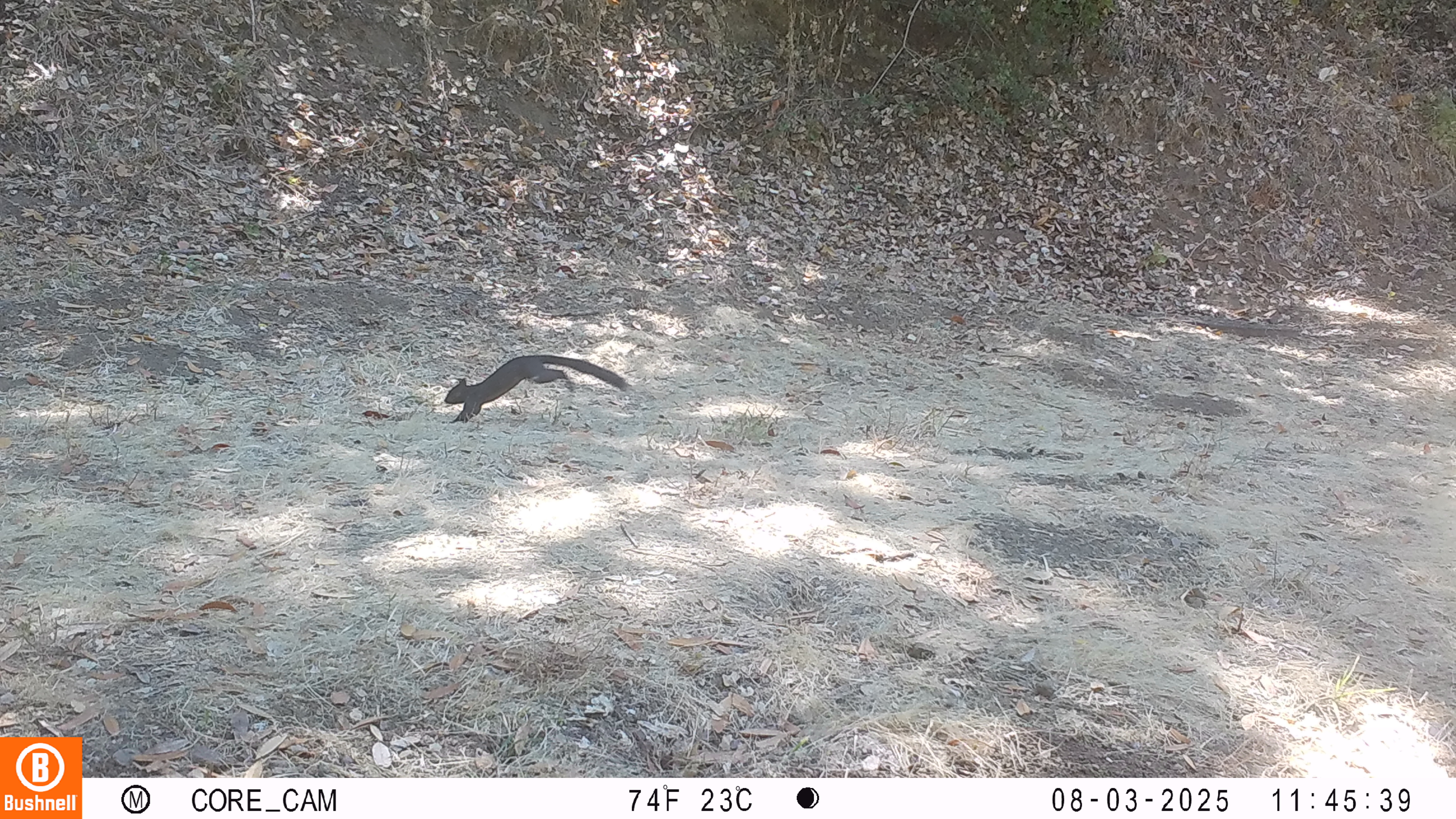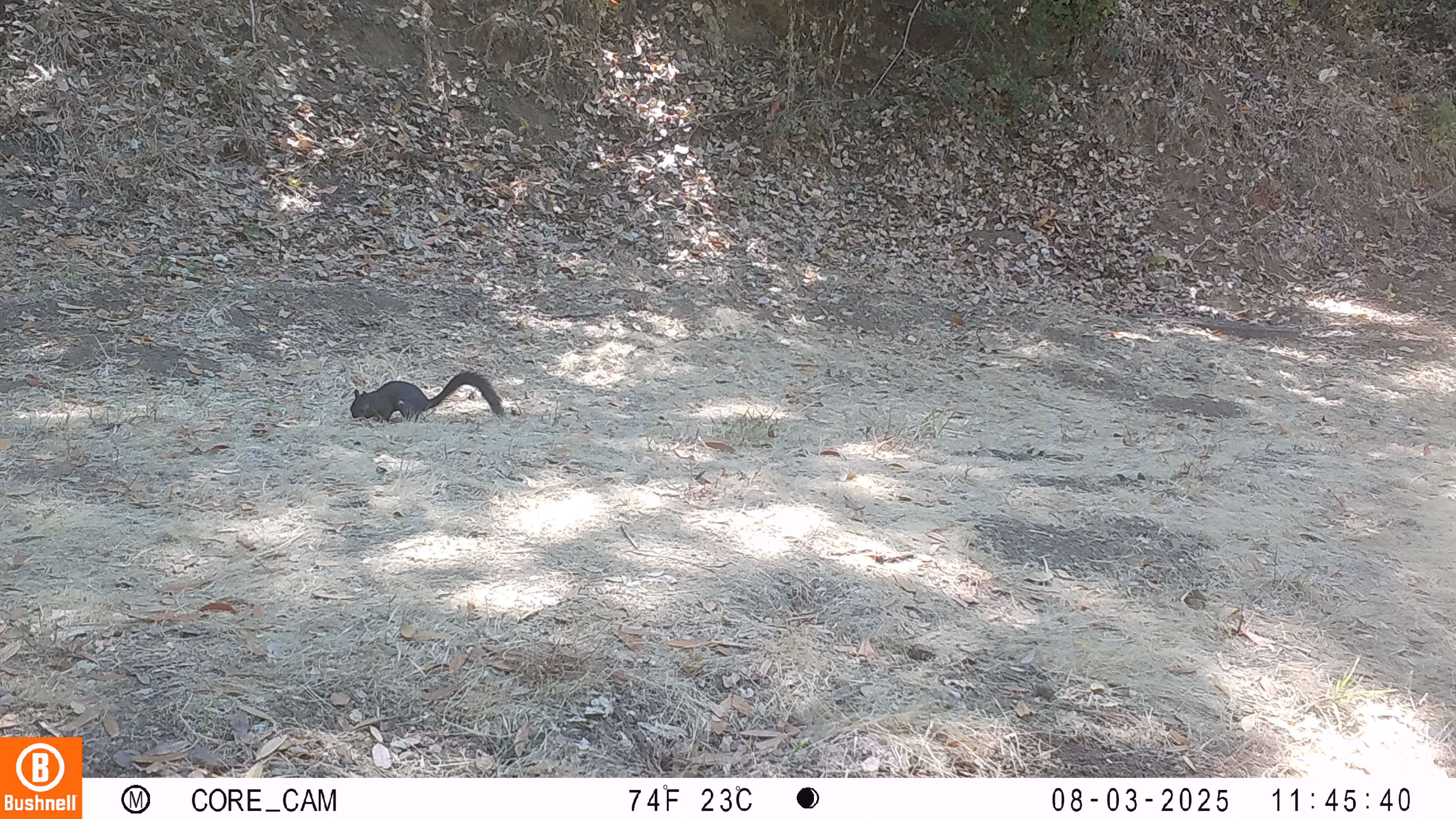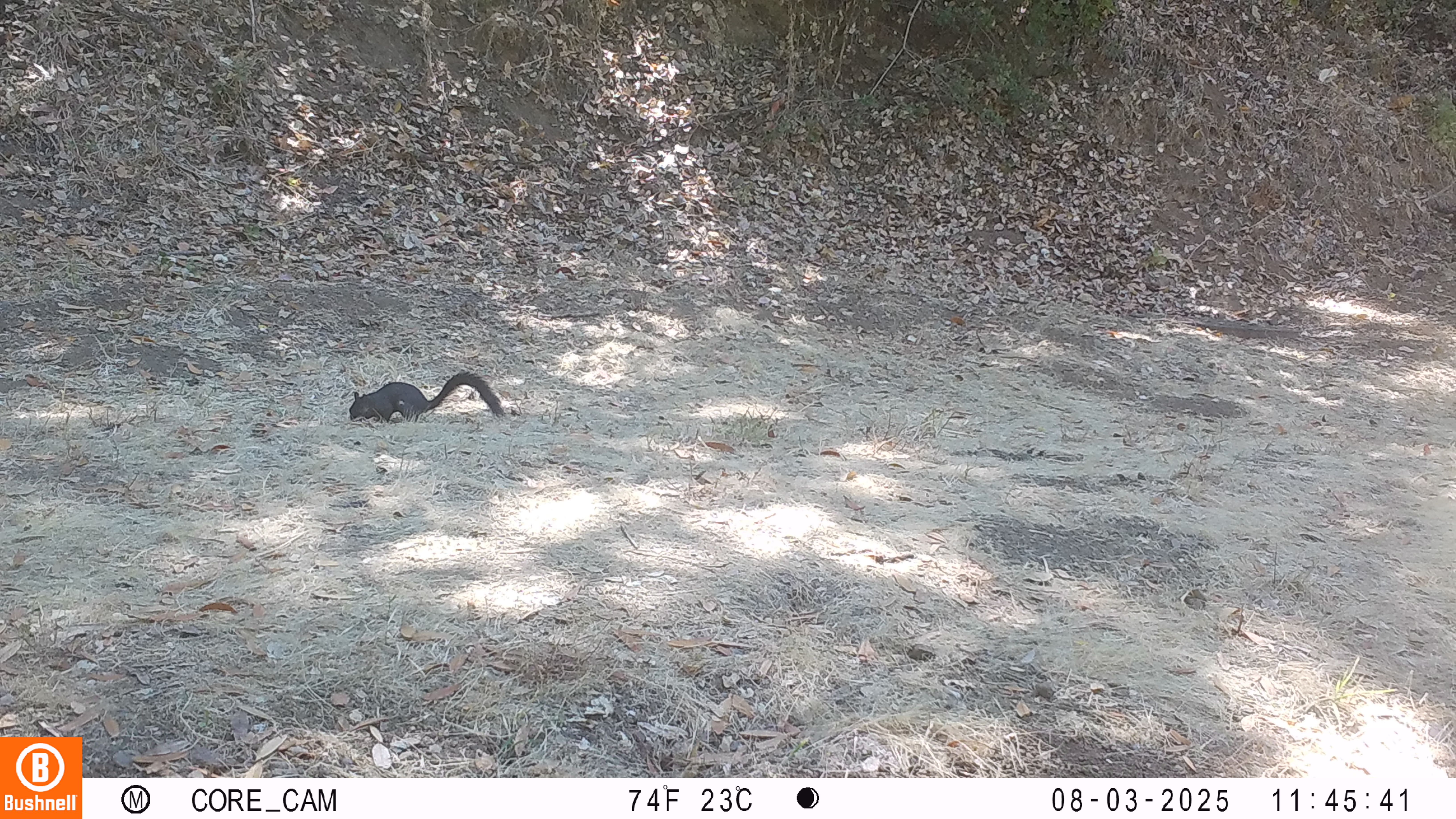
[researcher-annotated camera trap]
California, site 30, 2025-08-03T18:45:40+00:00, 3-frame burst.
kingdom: Animalia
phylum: Chordata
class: Mammalia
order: Rodentia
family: Sciuridae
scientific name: Sciuridae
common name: squirrel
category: unknown squirrel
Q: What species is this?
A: Unknown squirrel (squirrel) (Sciuridae).